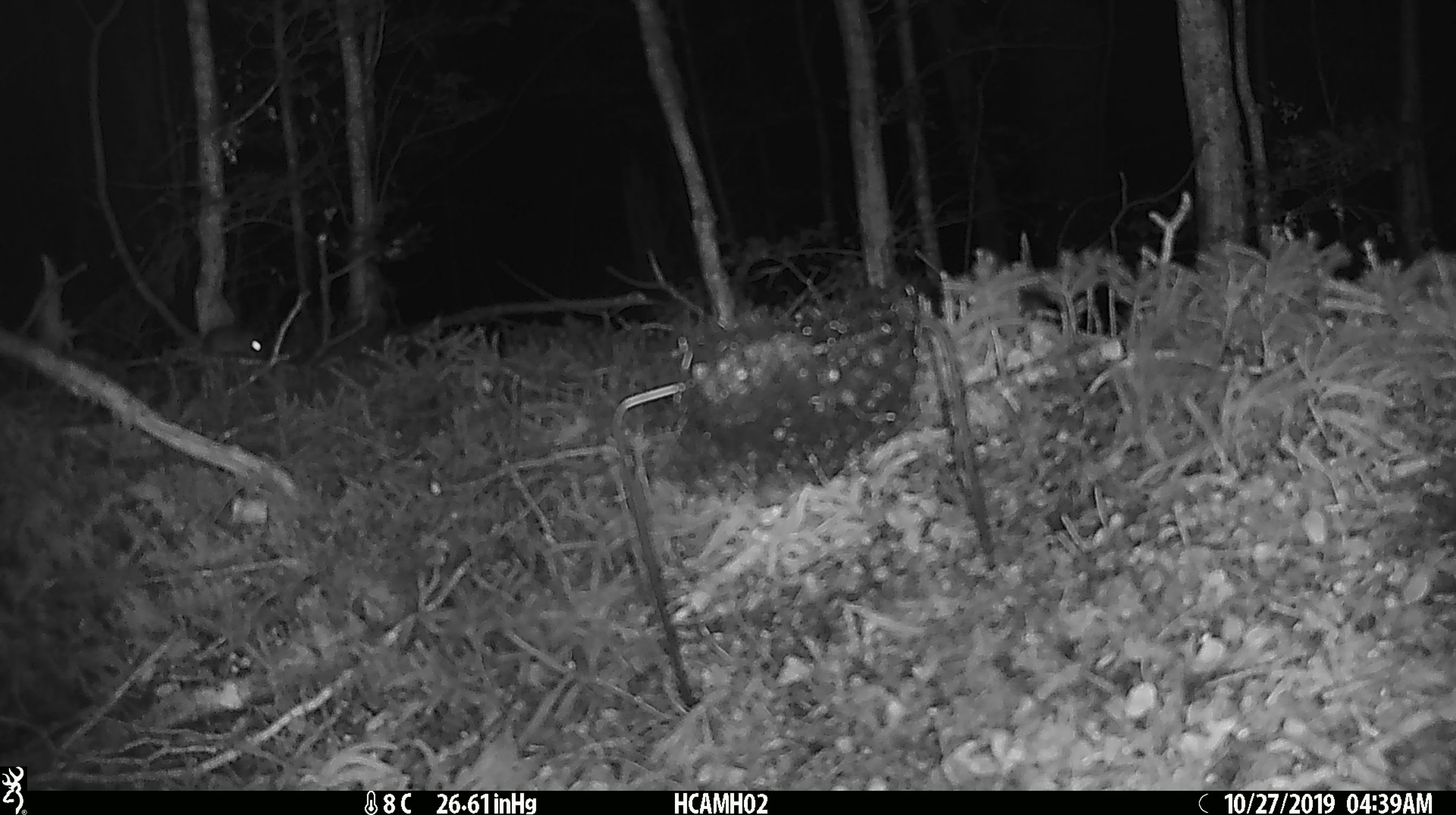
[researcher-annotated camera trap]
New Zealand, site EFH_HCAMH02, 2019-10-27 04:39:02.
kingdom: Animalia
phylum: Chordata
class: Mammalia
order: Rodentia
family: Muridae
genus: Mus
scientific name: Mus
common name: mouse